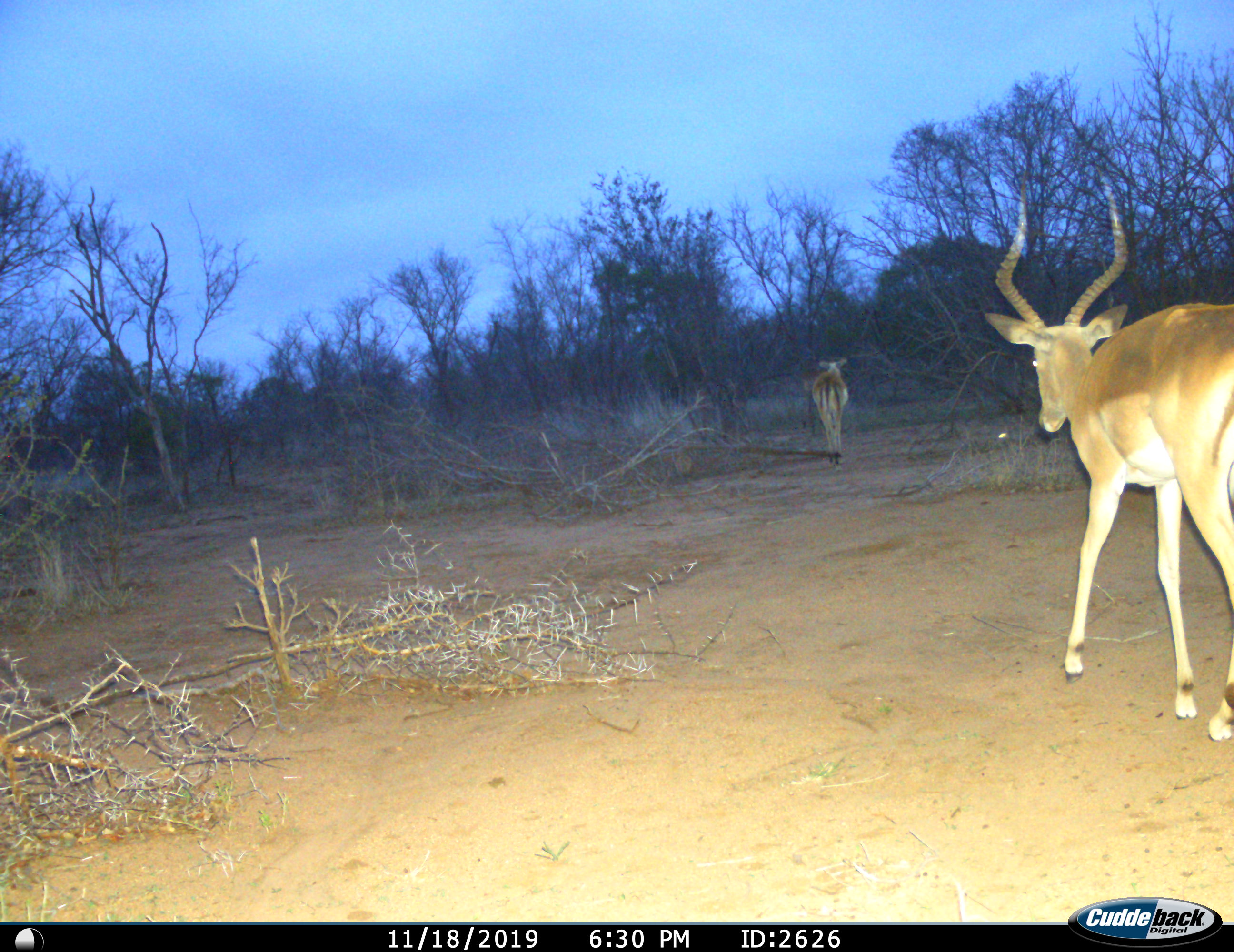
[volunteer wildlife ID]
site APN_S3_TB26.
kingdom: Animalia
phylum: Chordata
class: Mammalia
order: Artiodactyla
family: Bovidae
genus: Aepyceros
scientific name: Aepyceros melampus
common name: impala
Impala (Aepyceros melampus), count 2. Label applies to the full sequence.